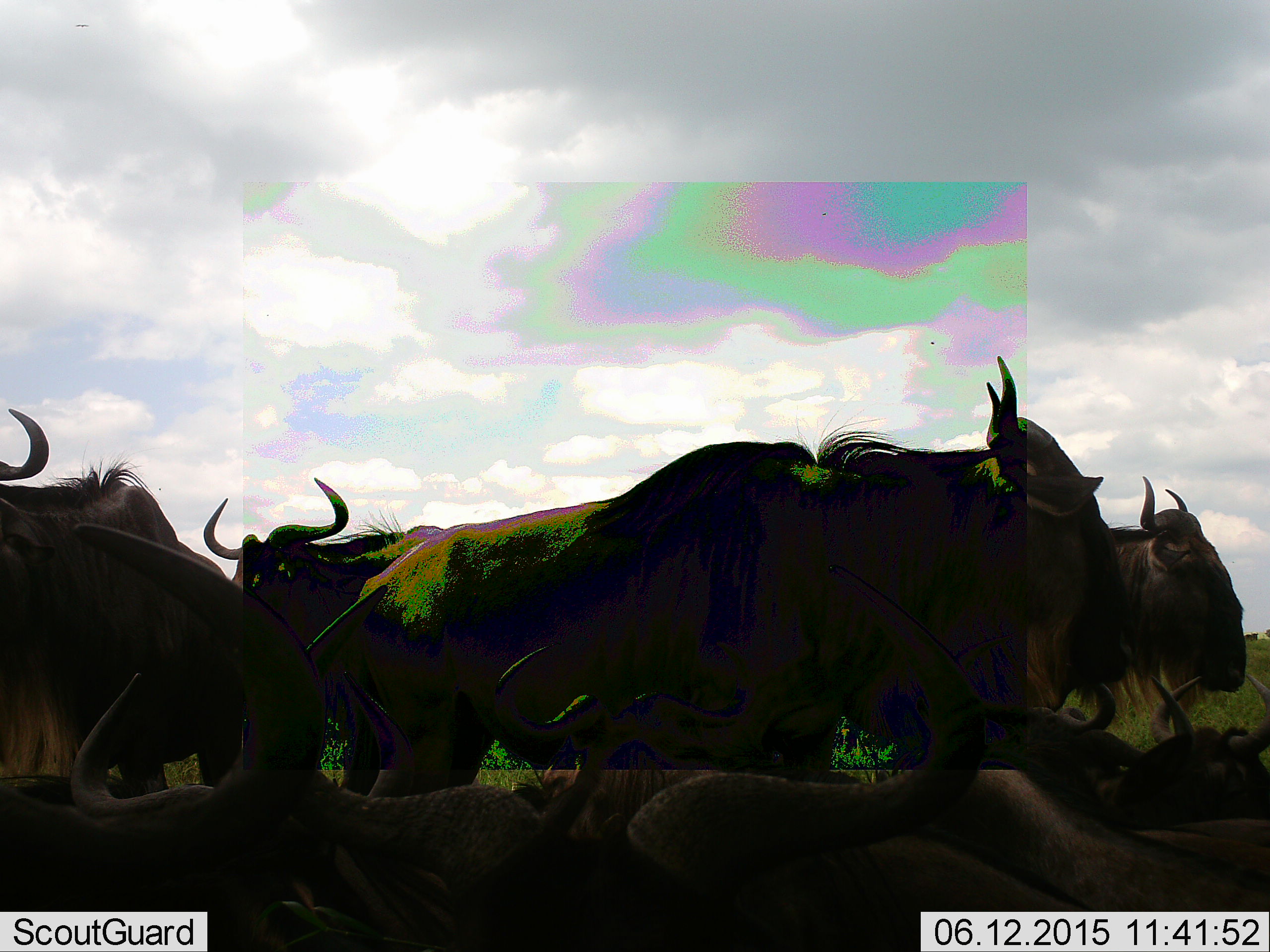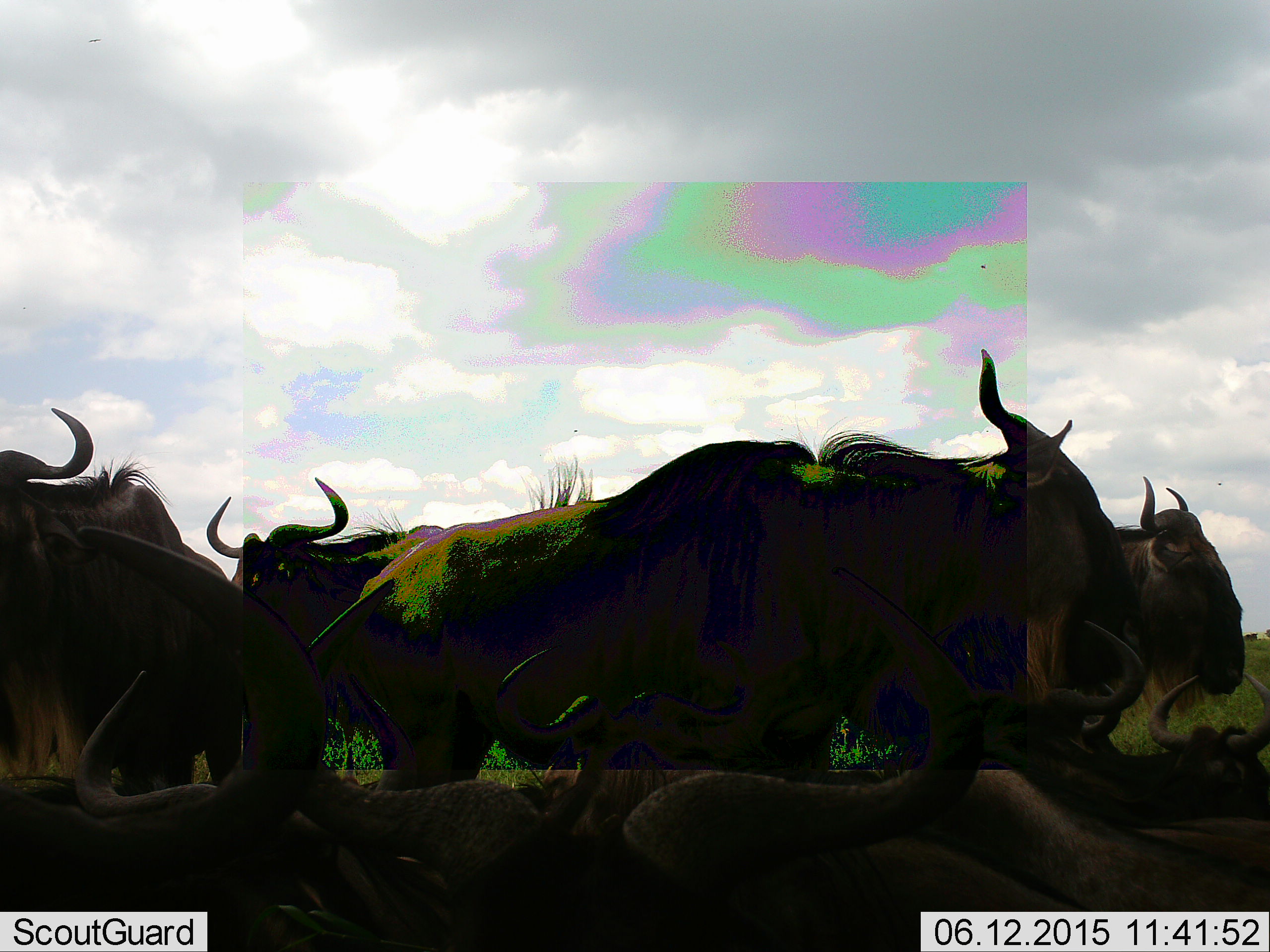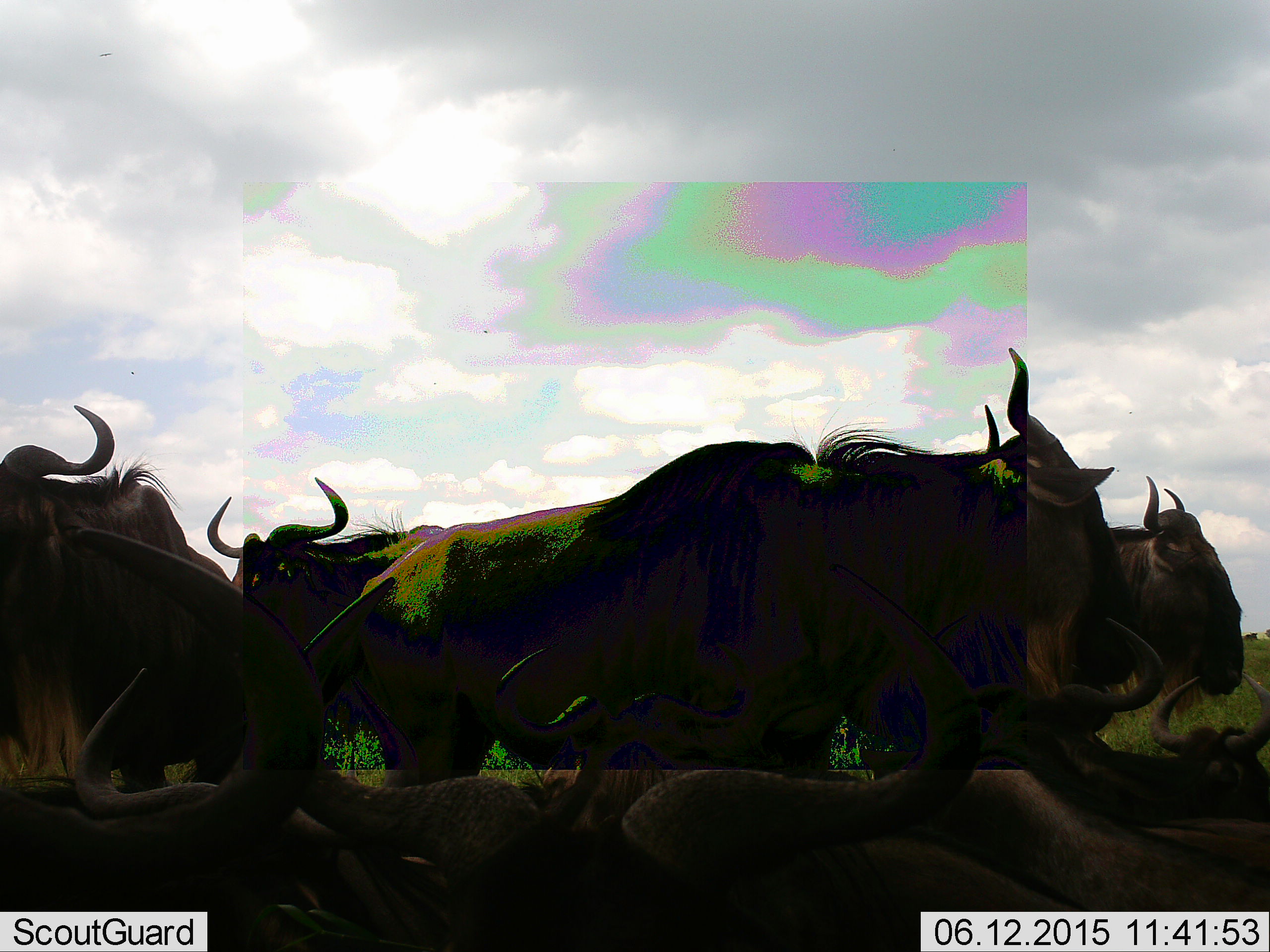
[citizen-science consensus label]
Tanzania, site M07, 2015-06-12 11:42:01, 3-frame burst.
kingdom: Animalia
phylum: Chordata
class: Mammalia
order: Artiodactyla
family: Bovidae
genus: Connochaetes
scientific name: Connochaetes taurinus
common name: blue wildebeest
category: wildebeest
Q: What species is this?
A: Wildebeest (blue wildebeest) (Connochaetes taurinus).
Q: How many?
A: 8.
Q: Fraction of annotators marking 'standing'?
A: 80%.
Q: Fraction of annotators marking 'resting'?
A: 60%.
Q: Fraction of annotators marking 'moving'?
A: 20%.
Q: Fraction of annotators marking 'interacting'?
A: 0%.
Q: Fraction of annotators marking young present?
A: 0%.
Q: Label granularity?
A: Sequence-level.